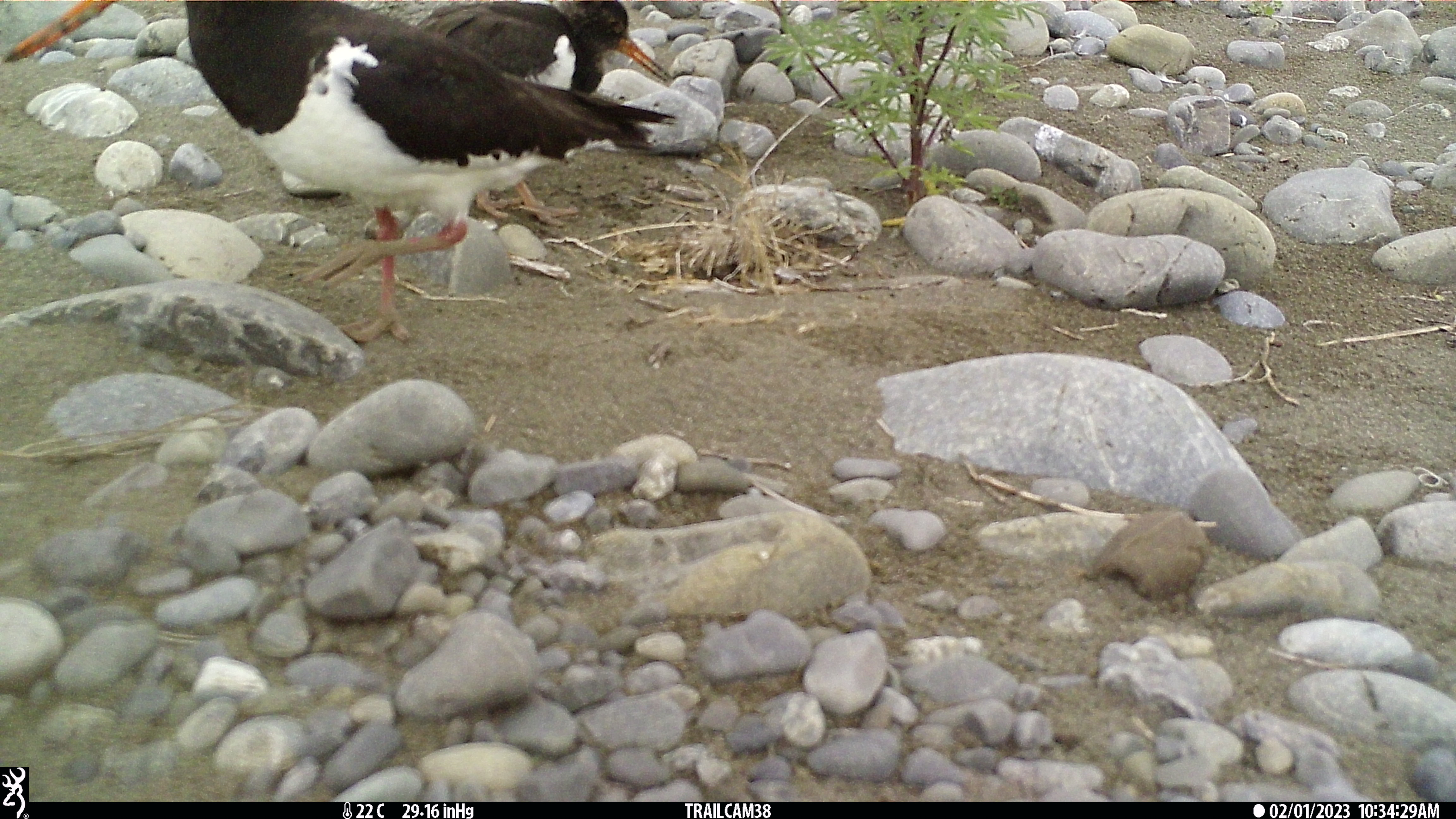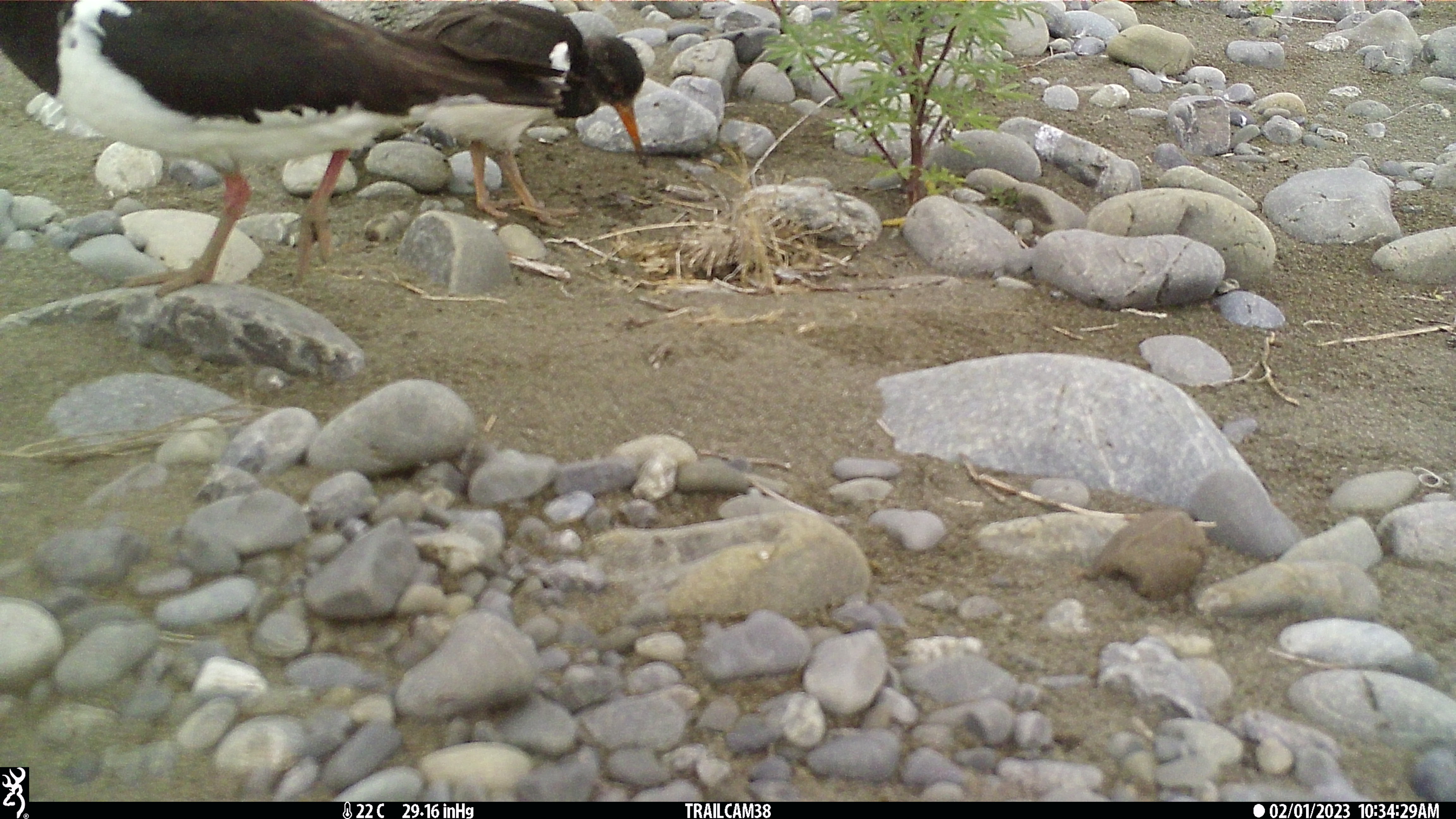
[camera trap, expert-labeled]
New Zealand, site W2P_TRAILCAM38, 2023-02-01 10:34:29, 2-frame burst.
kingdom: Animalia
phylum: Chordata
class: Aves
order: Charadriiformes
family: Haematopodidae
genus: Haematopus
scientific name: Haematopus unicolor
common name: variable oystercatcher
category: oystercatcher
Oystercatcher (variable oystercatcher) (Haematopus unicolor).